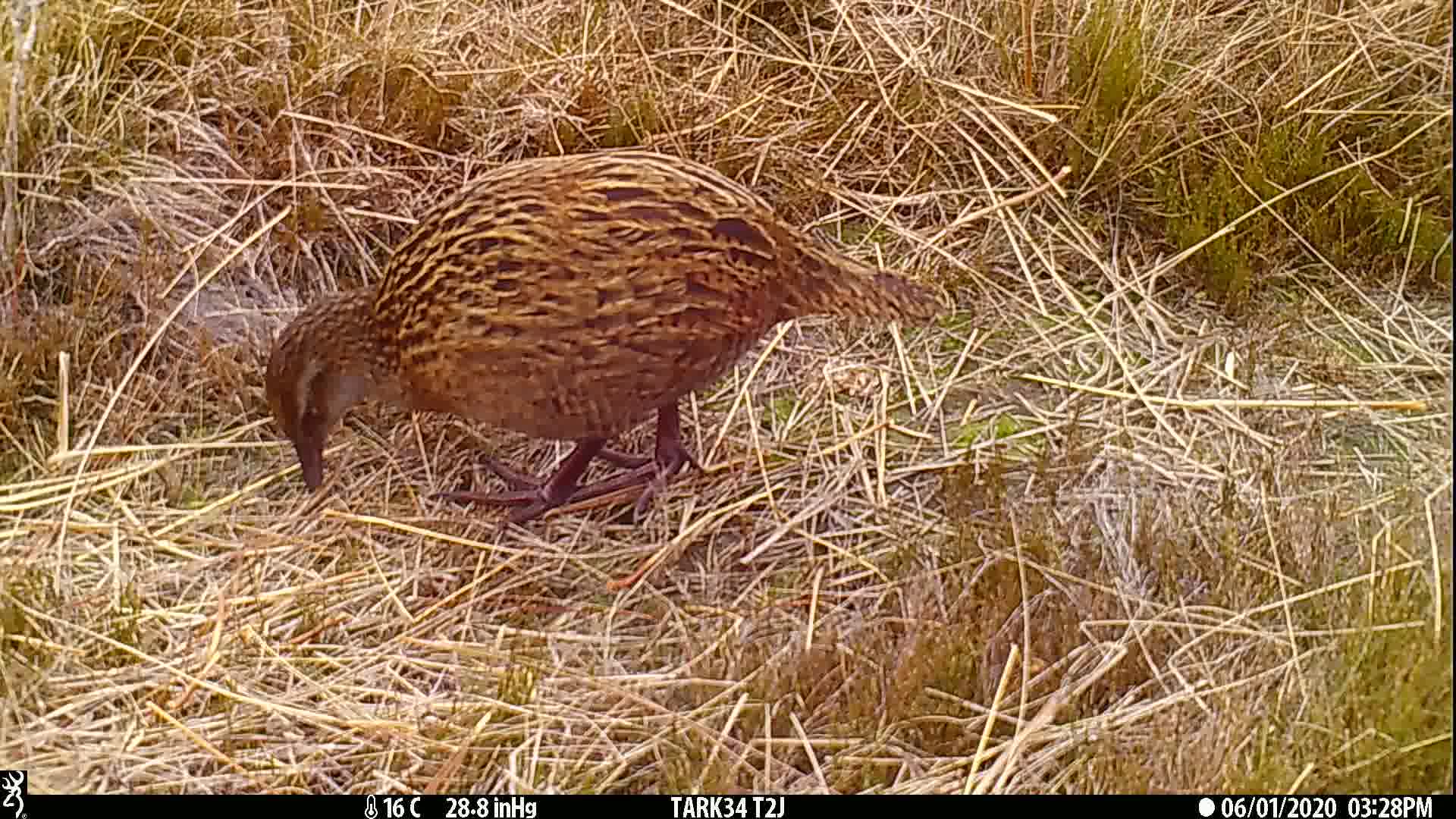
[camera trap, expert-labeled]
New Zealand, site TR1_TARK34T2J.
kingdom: Animalia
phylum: Chordata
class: Aves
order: Gruiformes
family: Rallidae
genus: Gallirallus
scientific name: Gallirallus australis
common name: weka